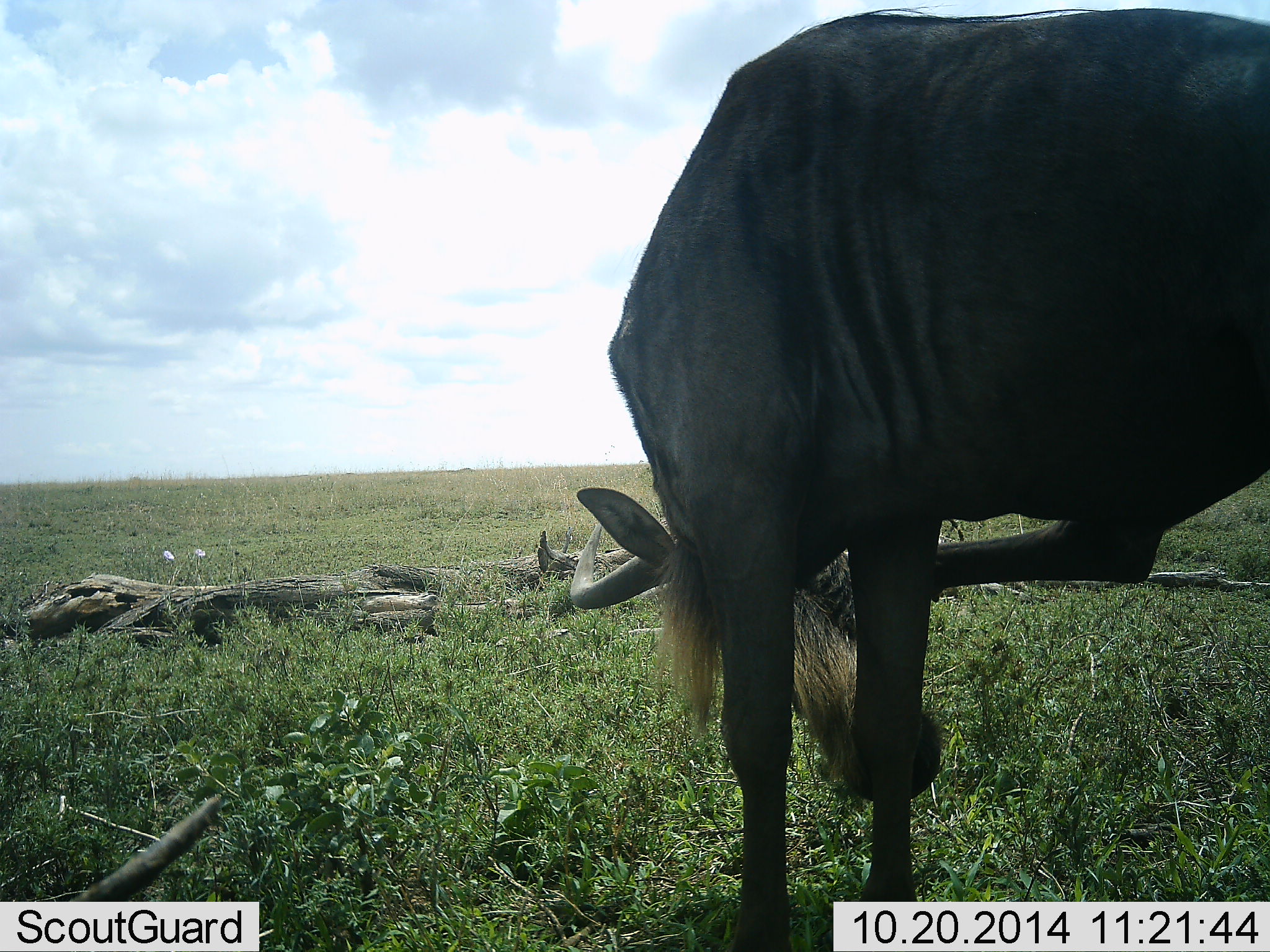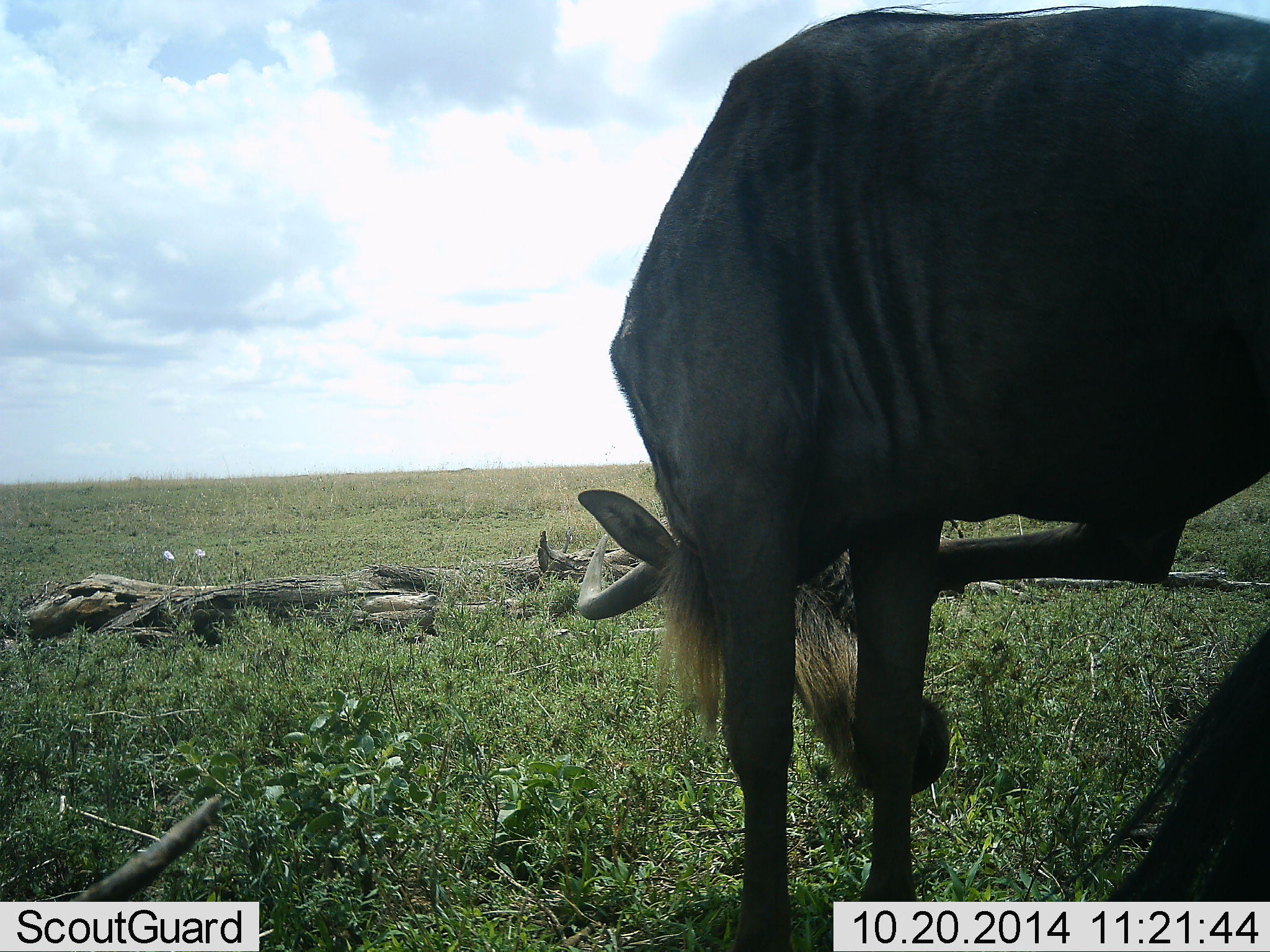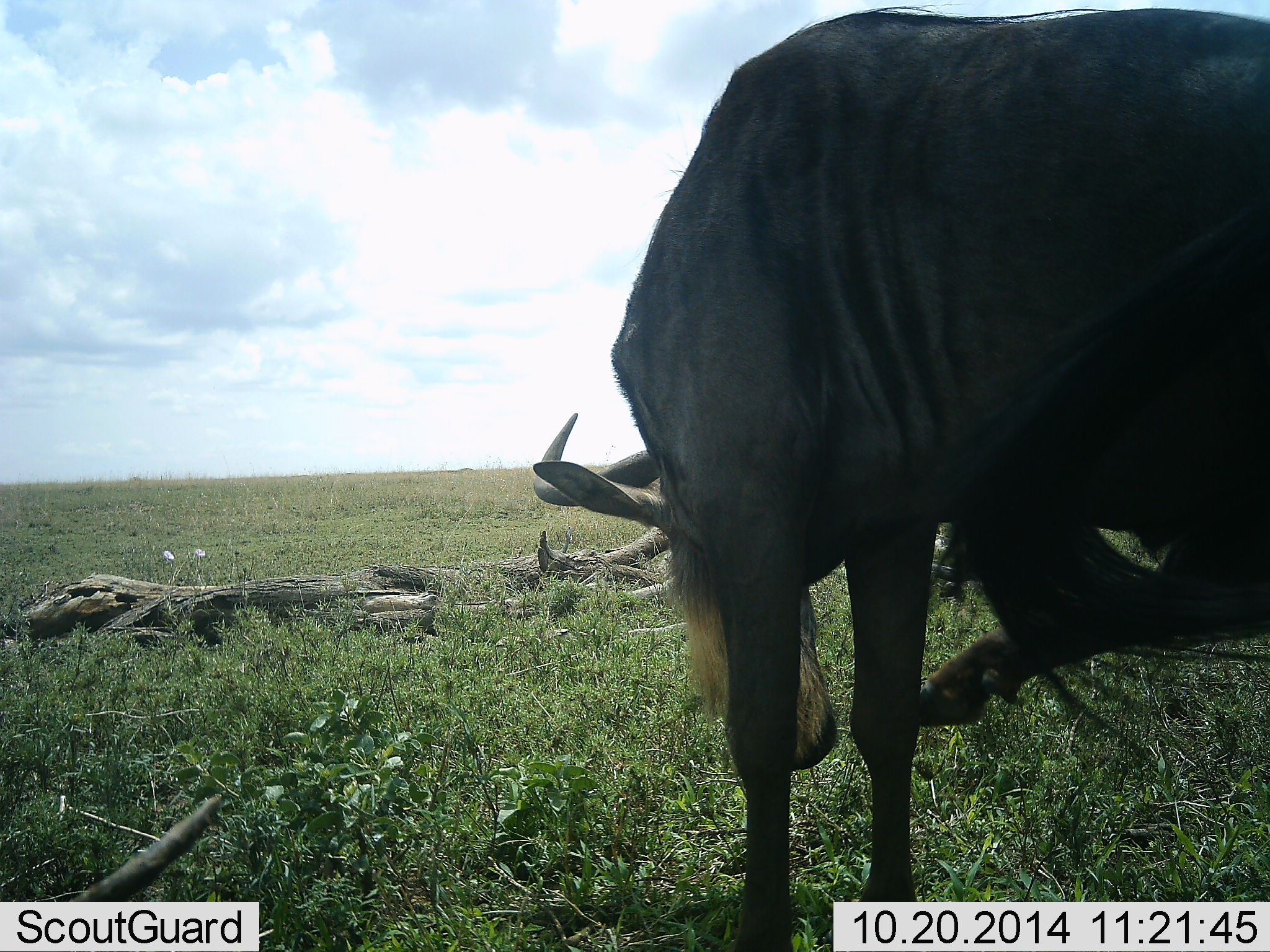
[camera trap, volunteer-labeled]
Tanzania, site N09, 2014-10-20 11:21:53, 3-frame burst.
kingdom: Animalia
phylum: Chordata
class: Mammalia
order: Artiodactyla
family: Bovidae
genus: Connochaetes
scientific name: Connochaetes taurinus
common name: blue wildebeest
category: wildebeest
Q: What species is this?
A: Wildebeest (blue wildebeest) (Connochaetes taurinus).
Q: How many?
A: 1.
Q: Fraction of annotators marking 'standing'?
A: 100%.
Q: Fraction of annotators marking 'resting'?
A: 11%.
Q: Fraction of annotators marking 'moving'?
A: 0%.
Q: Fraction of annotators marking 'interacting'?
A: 0%.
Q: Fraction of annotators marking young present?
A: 0%.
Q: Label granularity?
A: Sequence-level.